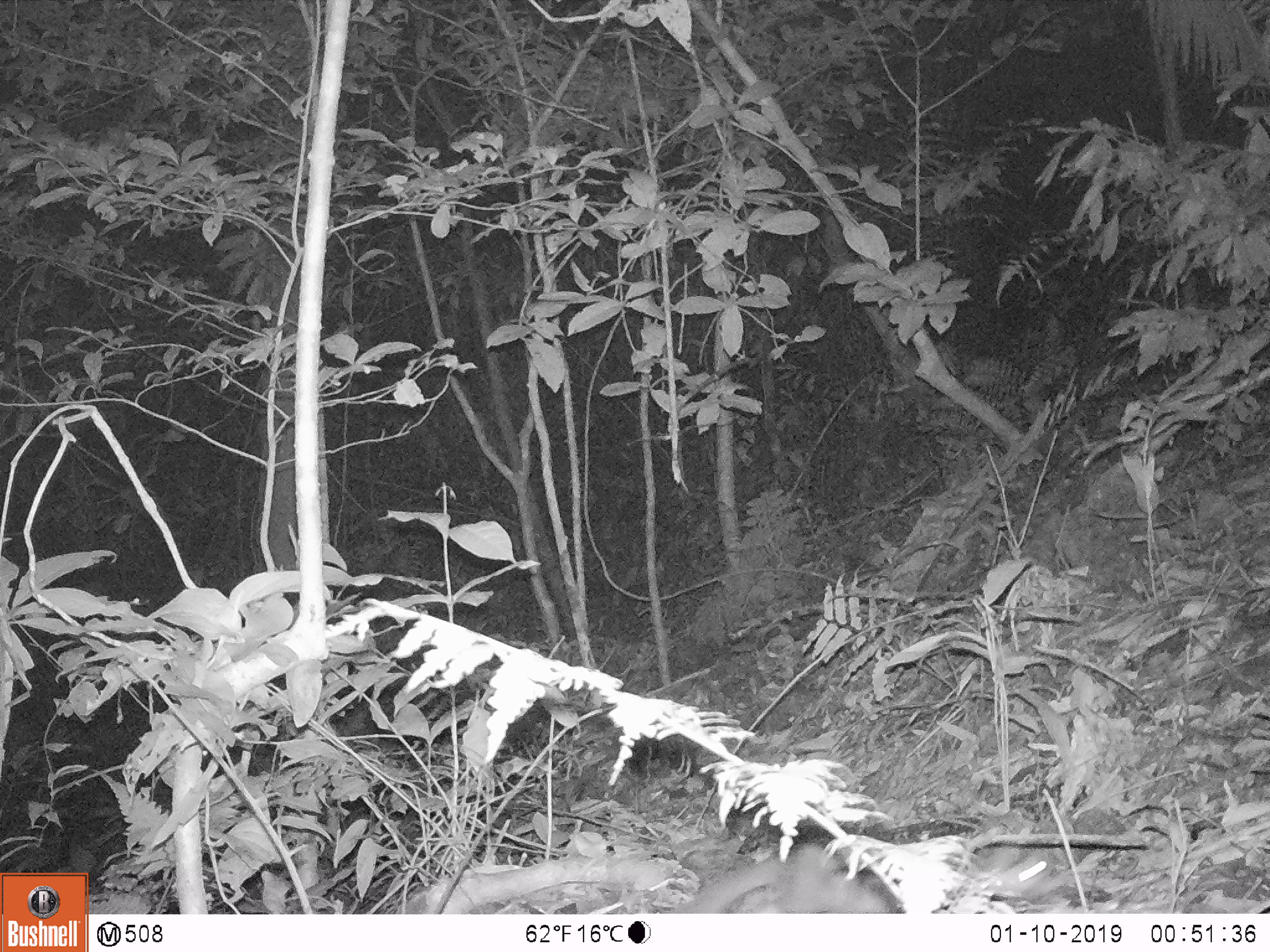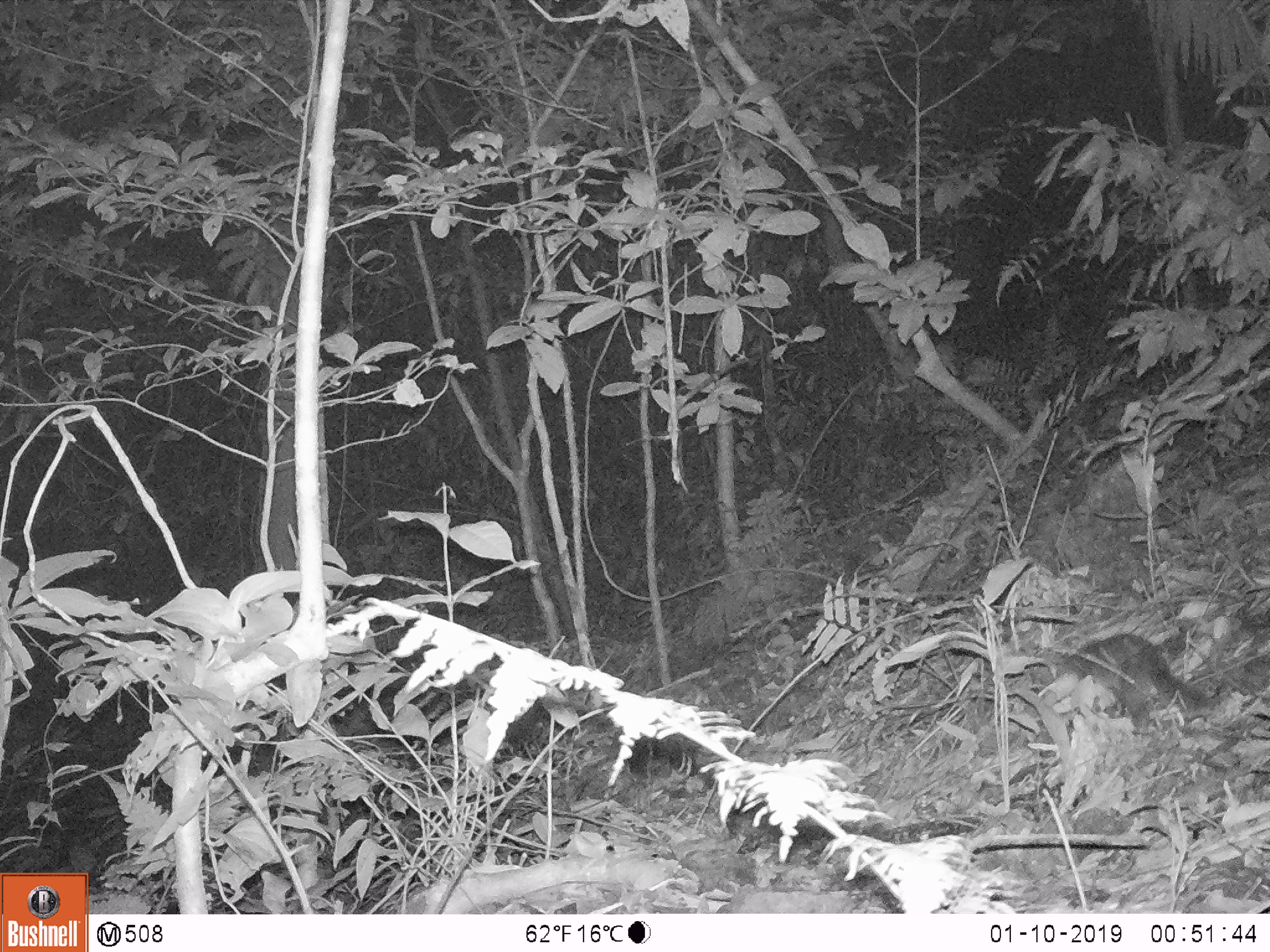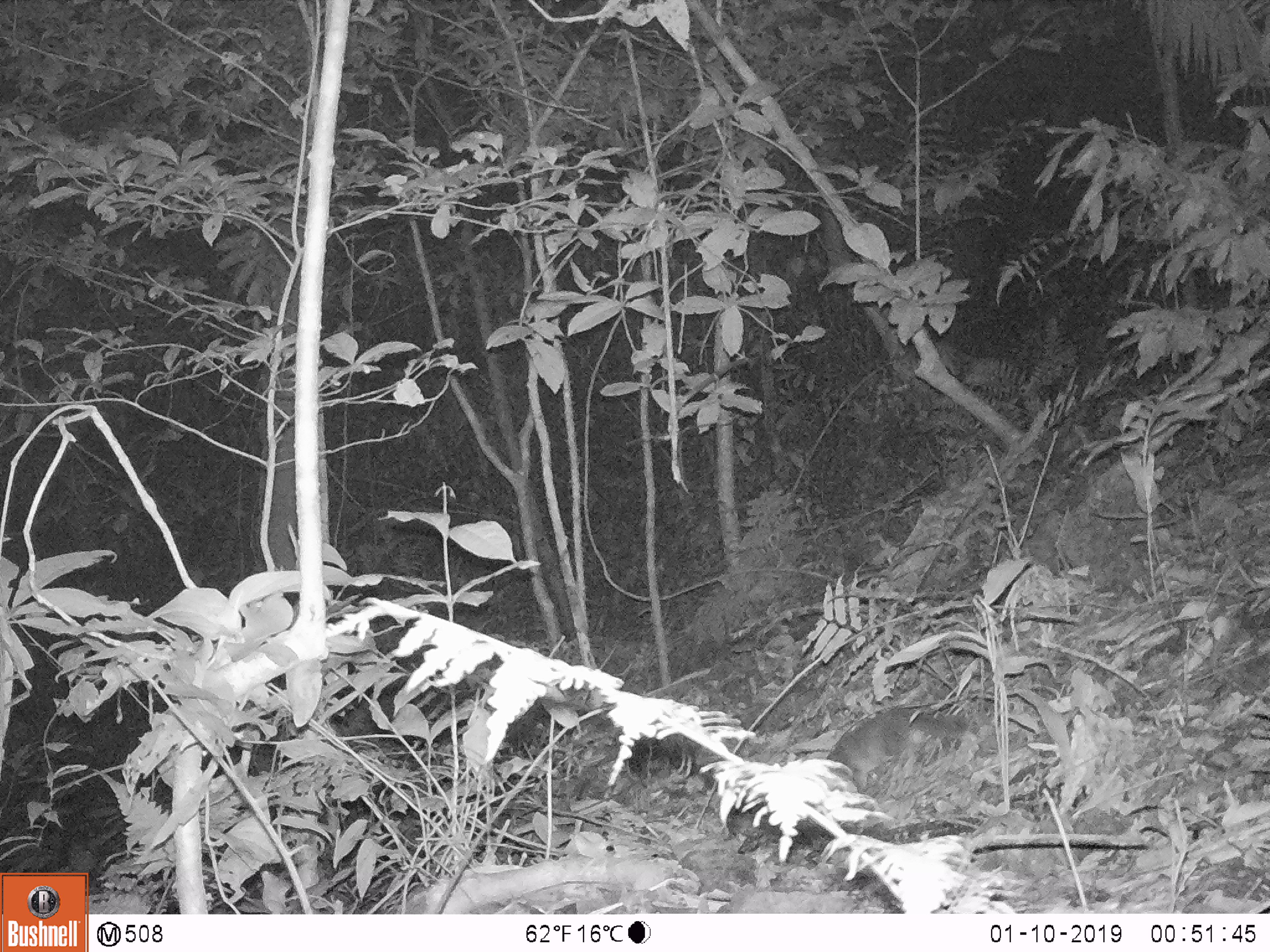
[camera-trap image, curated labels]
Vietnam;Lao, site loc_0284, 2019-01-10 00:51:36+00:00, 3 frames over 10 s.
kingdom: Animalia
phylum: Chordata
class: Mammalia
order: Carnivora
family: Mustelidae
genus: Melogale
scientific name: Melogale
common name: ferret badger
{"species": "ferret badger (Melogale)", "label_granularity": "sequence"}